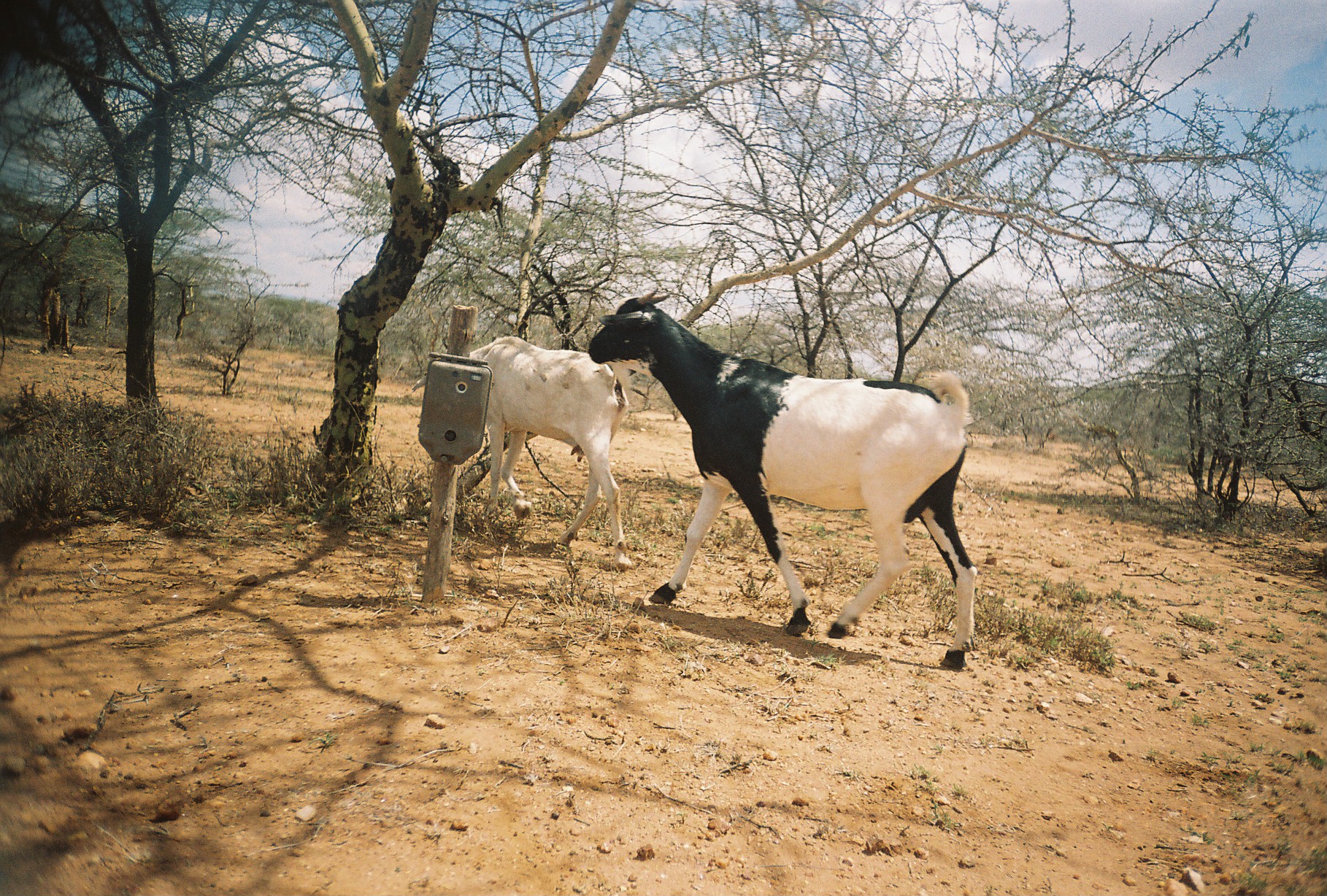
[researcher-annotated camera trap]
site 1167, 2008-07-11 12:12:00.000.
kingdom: Animalia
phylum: Chordata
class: Mammalia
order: Artiodactyla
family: Bovidae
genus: Capra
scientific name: Capra aegagrus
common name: wild goat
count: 2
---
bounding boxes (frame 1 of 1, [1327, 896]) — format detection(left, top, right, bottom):
capra aegagrus: detection(585, 283, 977, 669); detection(412, 335, 632, 573)